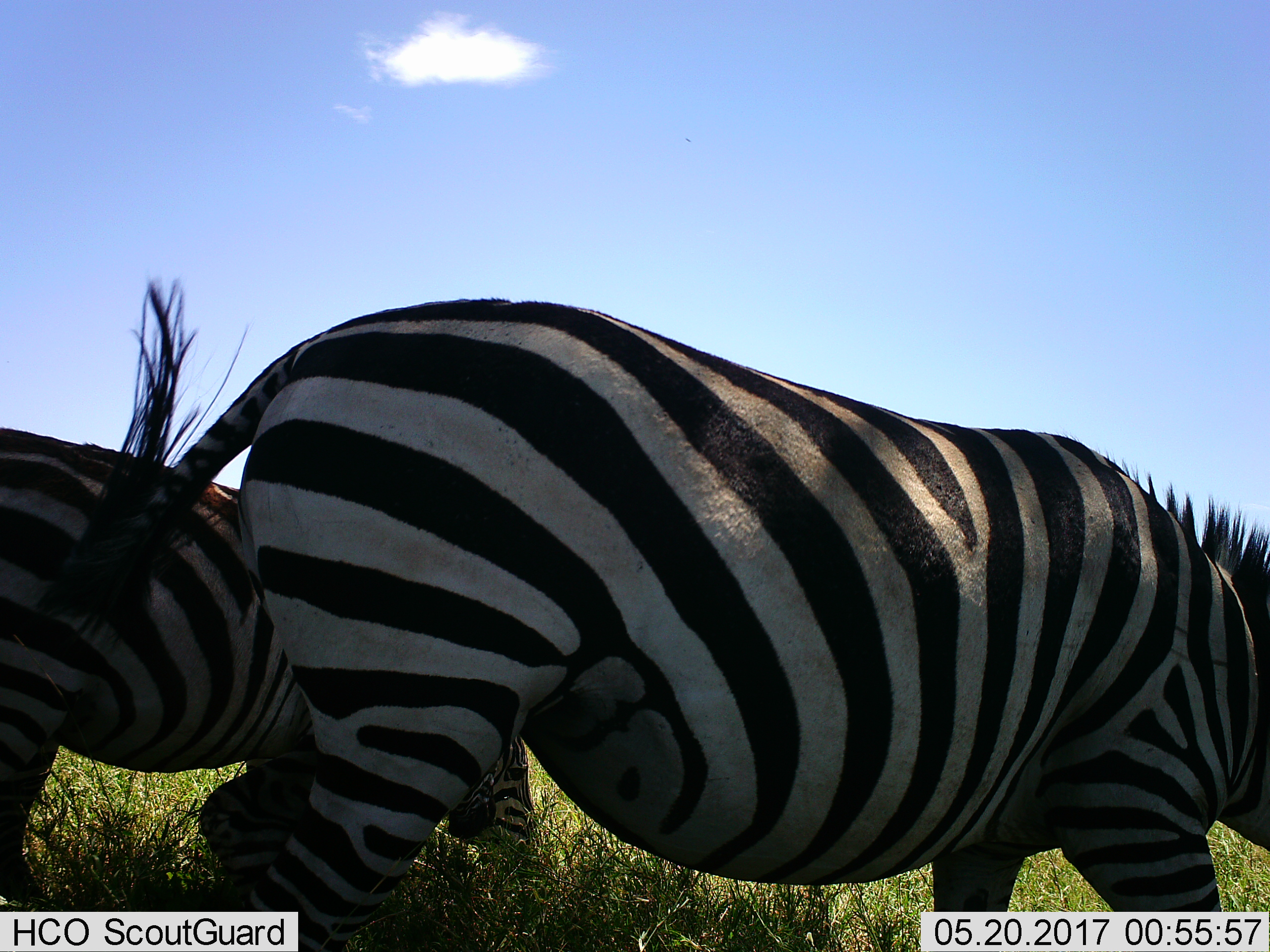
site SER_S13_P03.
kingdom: Animalia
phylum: Chordata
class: Mammalia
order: Perissodactyla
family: Equidae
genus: Equus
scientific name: Equus quagga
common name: plains zebra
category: zebraplains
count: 2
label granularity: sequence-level